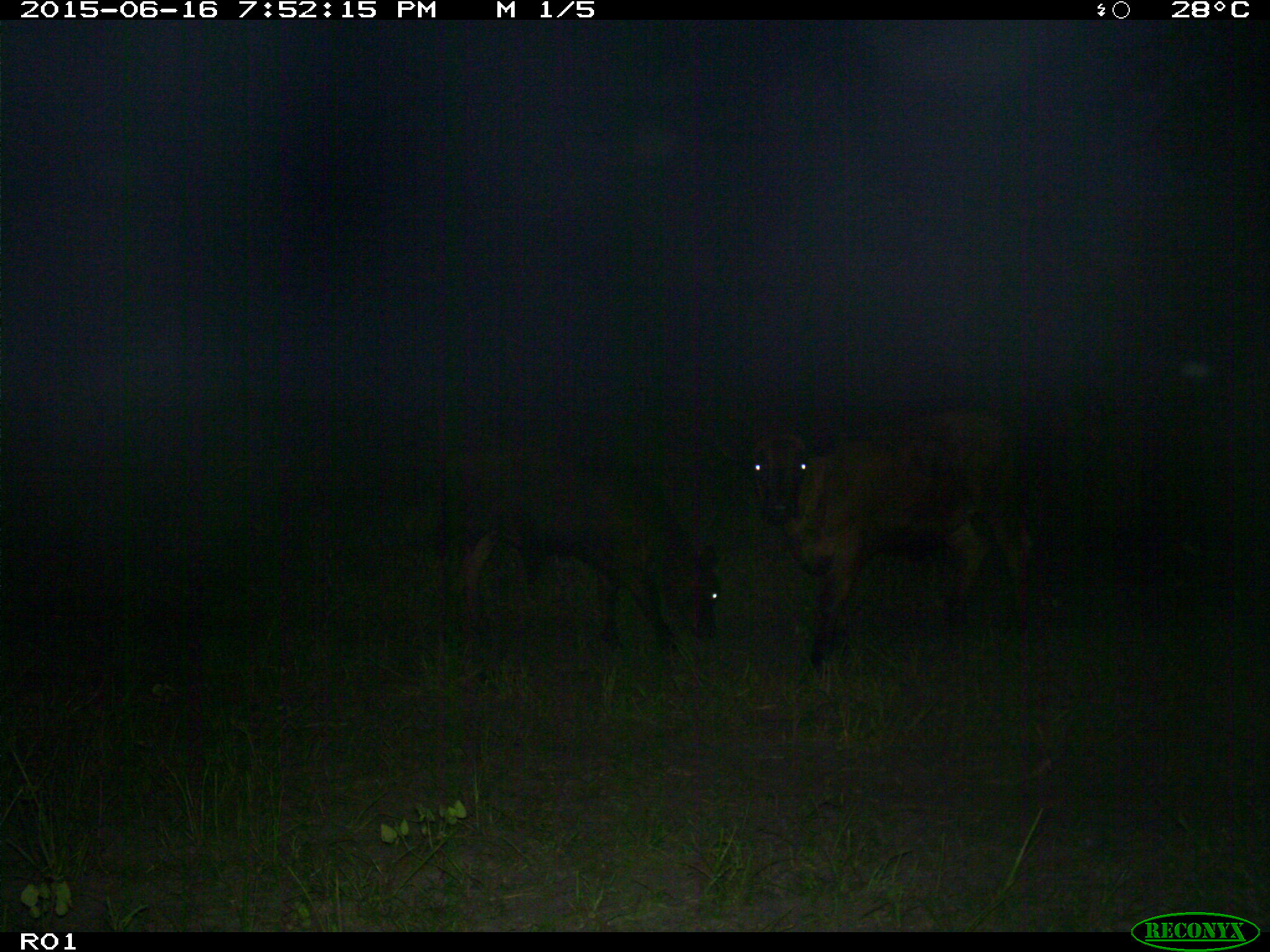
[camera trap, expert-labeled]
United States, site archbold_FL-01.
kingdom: Animalia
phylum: Chordata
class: Mammalia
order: Artiodactyla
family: Bovidae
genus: Bos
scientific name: Bos taurus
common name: domestic cow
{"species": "Bos taurus (domestic cow)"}